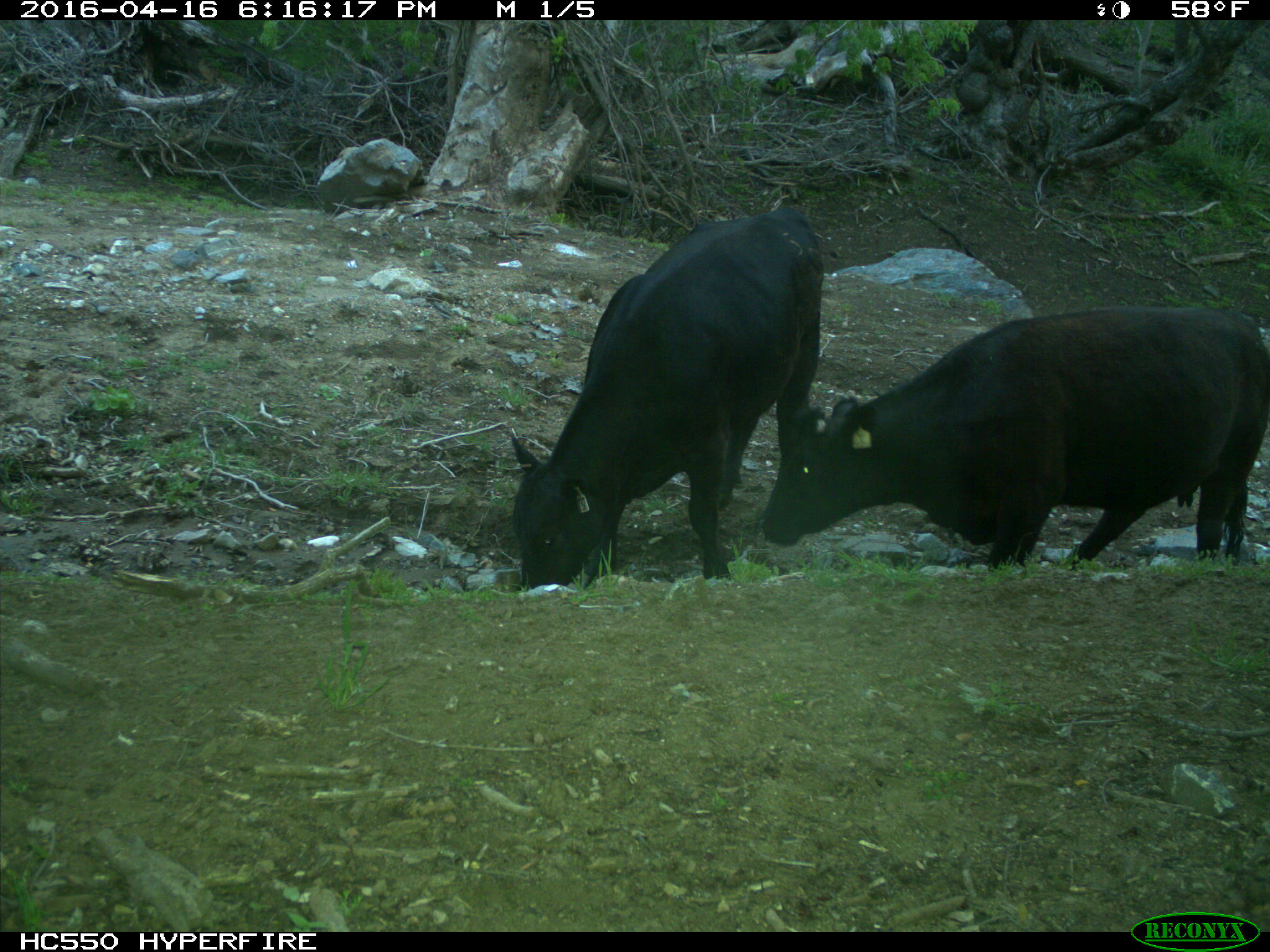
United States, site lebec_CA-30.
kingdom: Animalia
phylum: Chordata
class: Mammalia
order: Artiodactyla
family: Bovidae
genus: Bos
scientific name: Bos taurus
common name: domestic cow